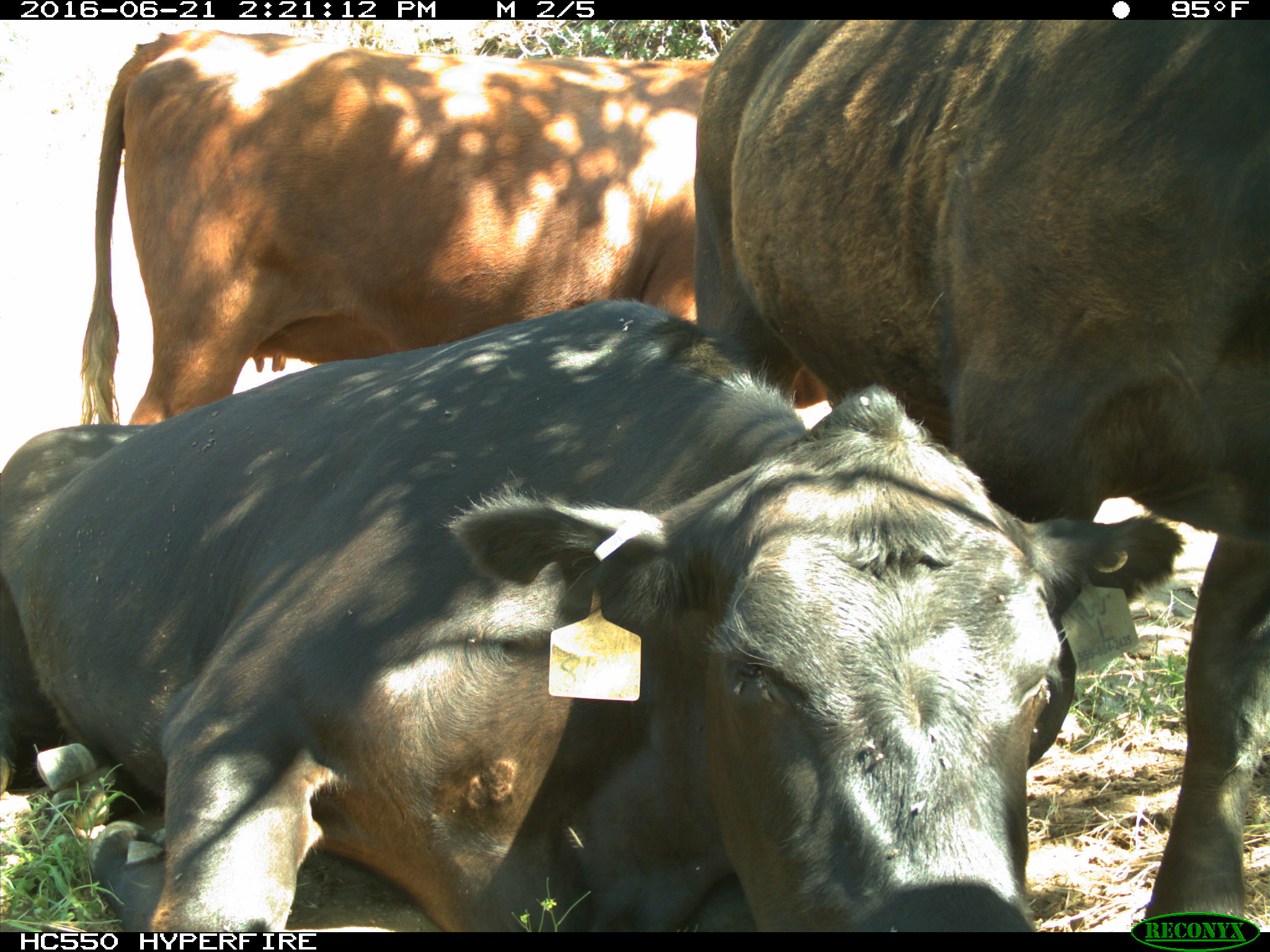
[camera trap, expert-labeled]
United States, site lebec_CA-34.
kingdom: Animalia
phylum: Chordata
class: Mammalia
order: Artiodactyla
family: Bovidae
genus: Bos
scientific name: Bos taurus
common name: domestic cow